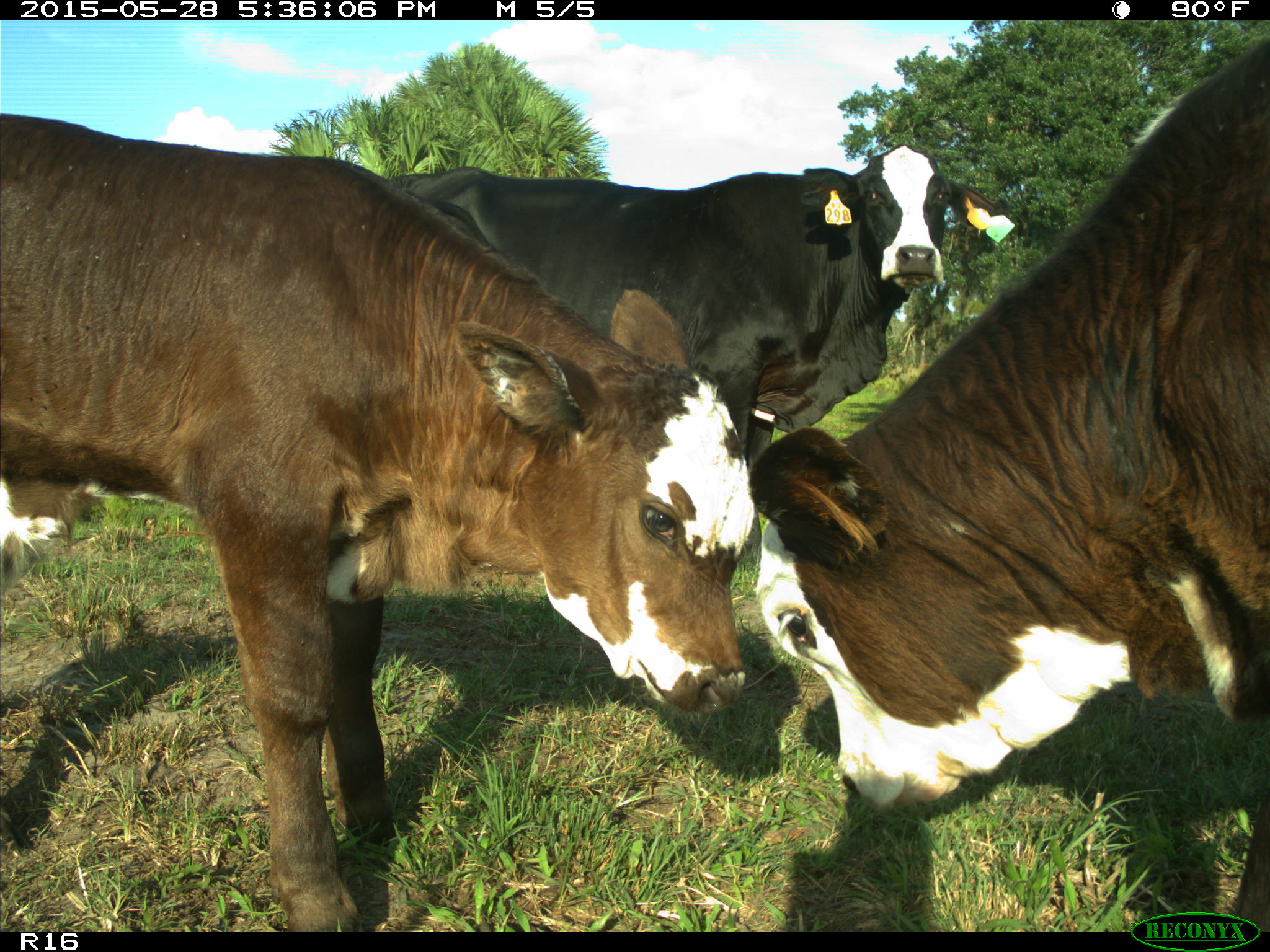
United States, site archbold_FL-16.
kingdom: Animalia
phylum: Chordata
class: Mammalia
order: Artiodactyla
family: Bovidae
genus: Bos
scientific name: Bos taurus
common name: domestic cow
Bos taurus (domestic cow).